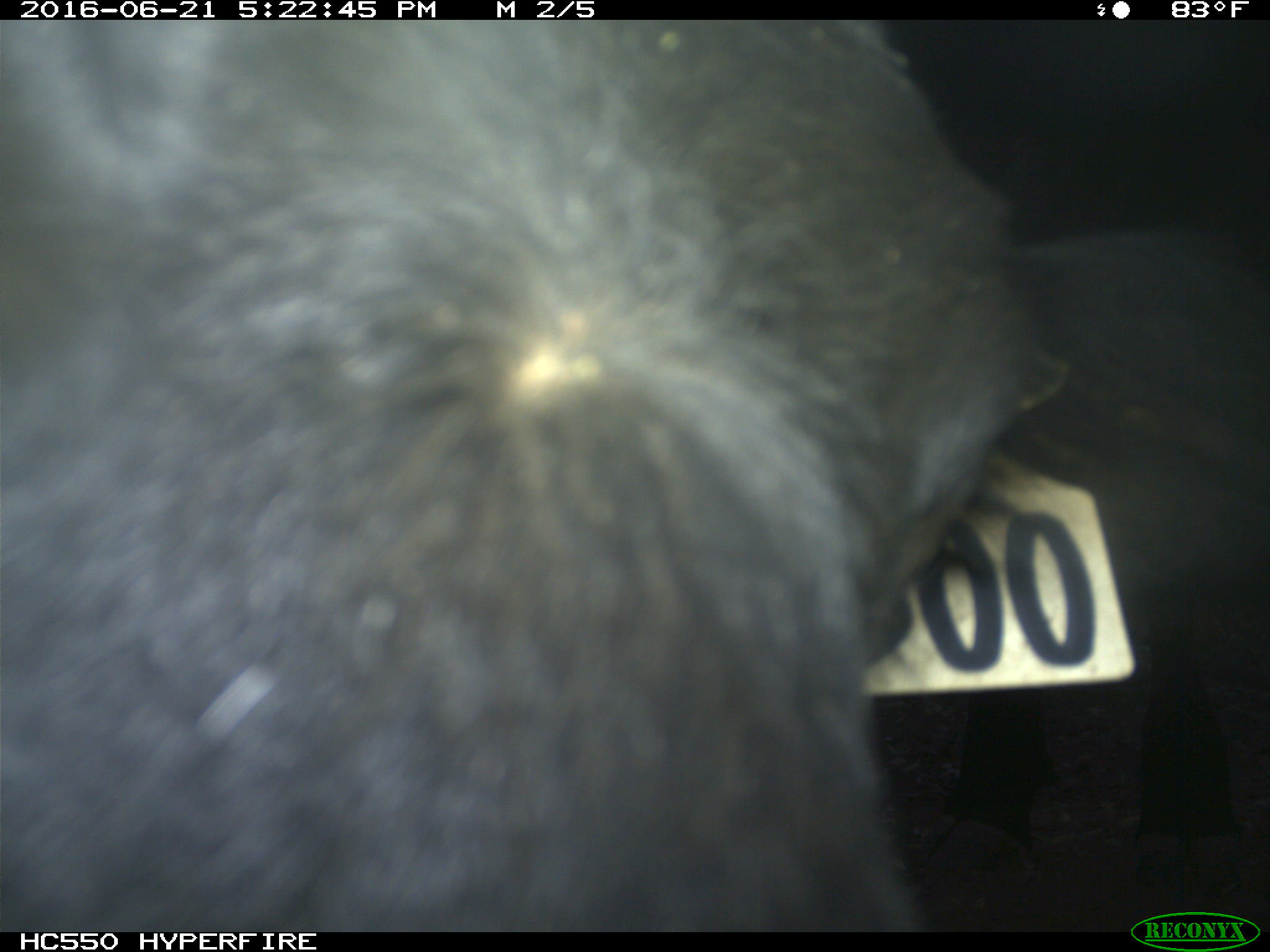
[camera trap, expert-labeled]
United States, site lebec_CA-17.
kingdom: Animalia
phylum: Chordata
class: Mammalia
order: Artiodactyla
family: Bovidae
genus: Bos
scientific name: Bos taurus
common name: domestic cow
Bos taurus (domestic cow).